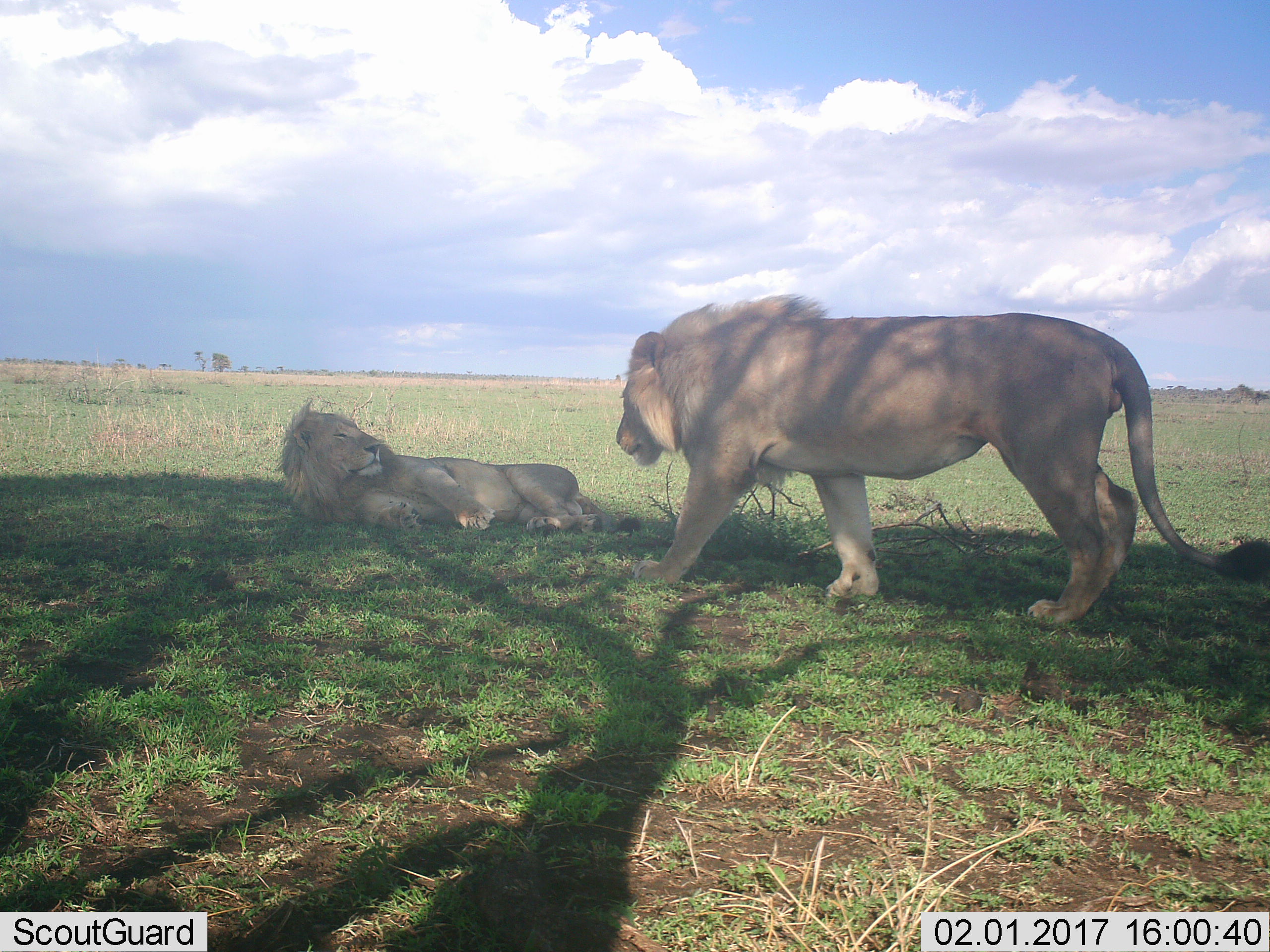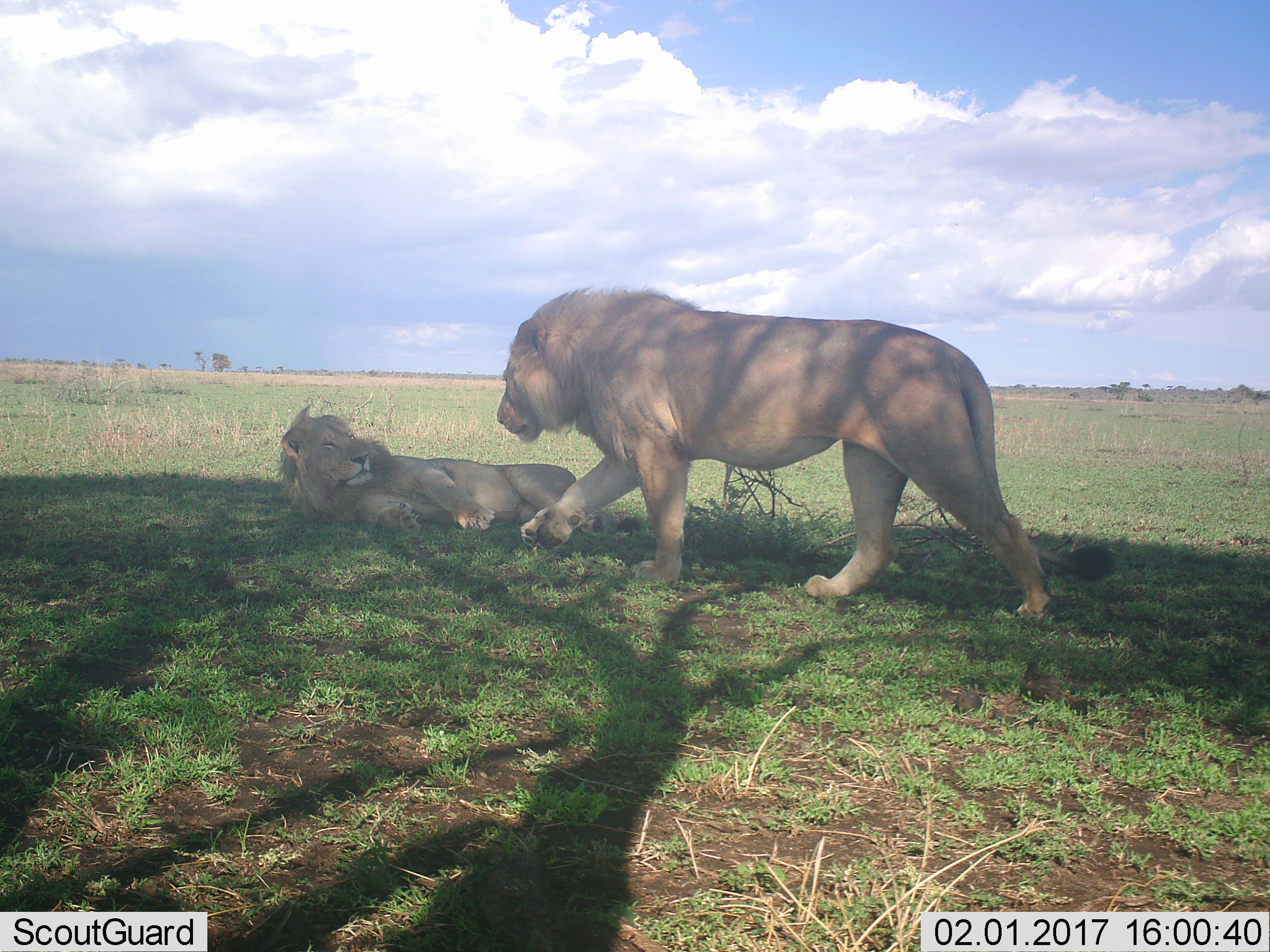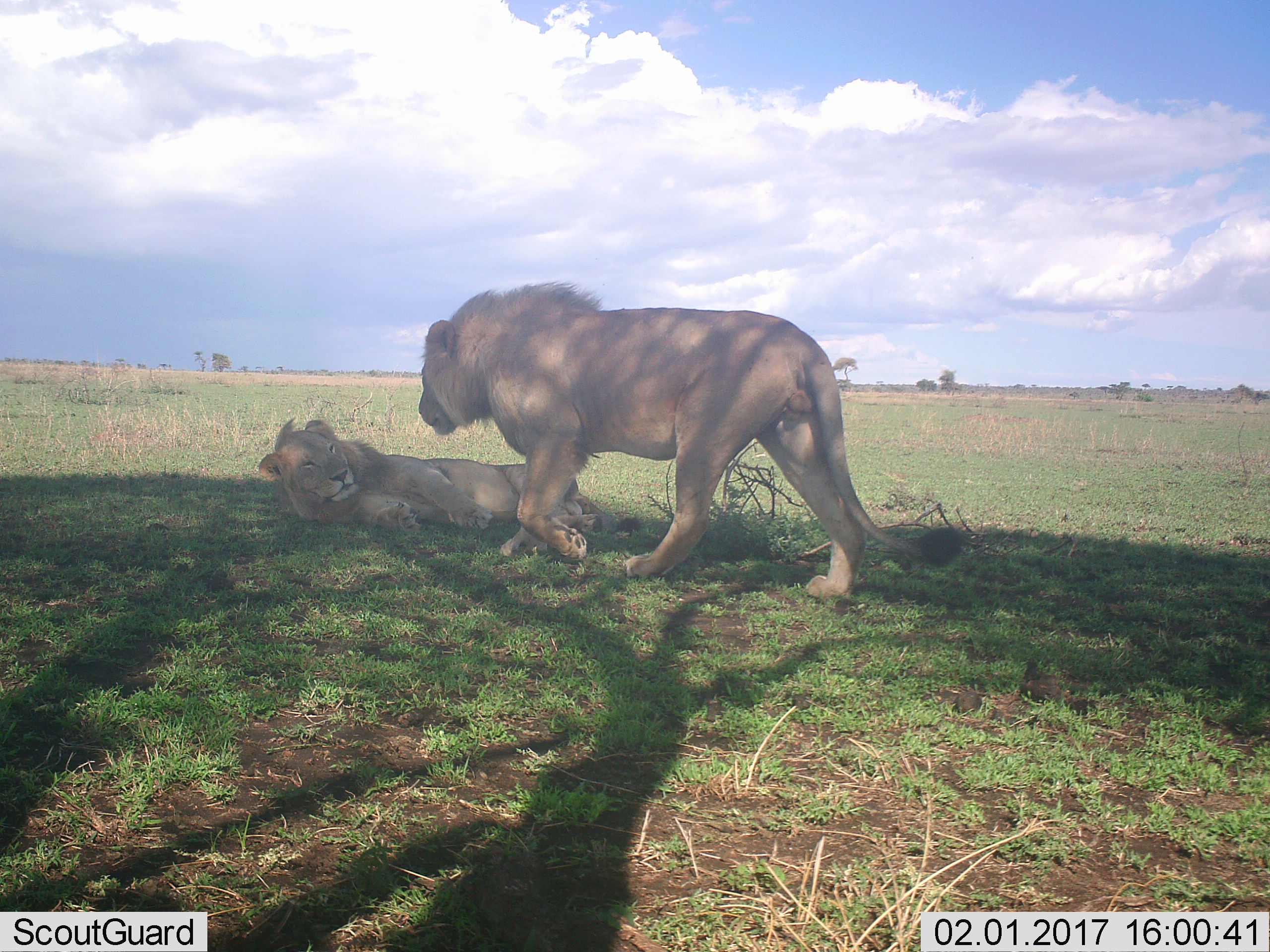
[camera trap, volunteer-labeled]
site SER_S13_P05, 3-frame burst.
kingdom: Animalia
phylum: Chordata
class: Mammalia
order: Carnivora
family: Felidae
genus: Panthera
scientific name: Panthera leo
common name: lion male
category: lionmale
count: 2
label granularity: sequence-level